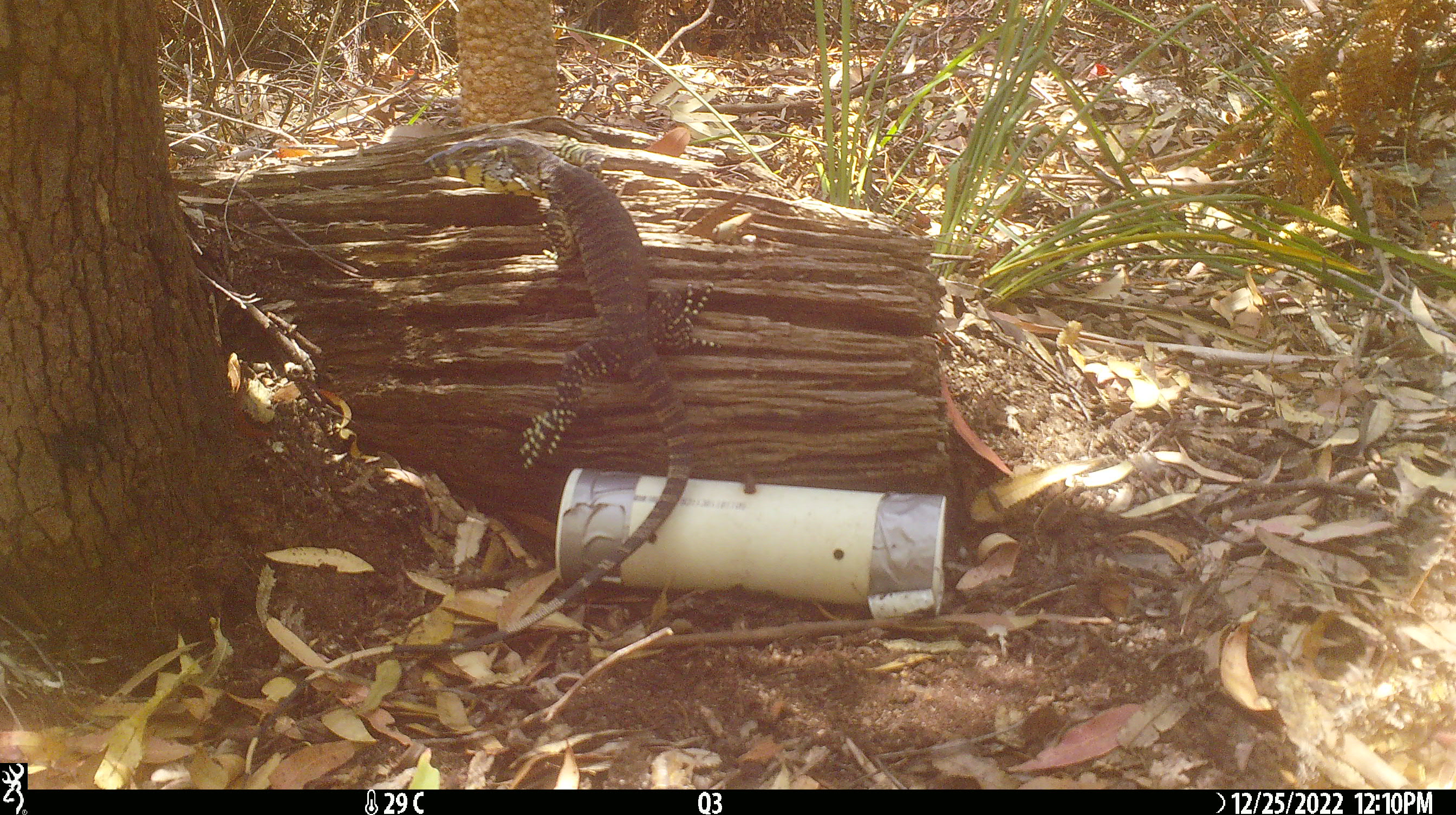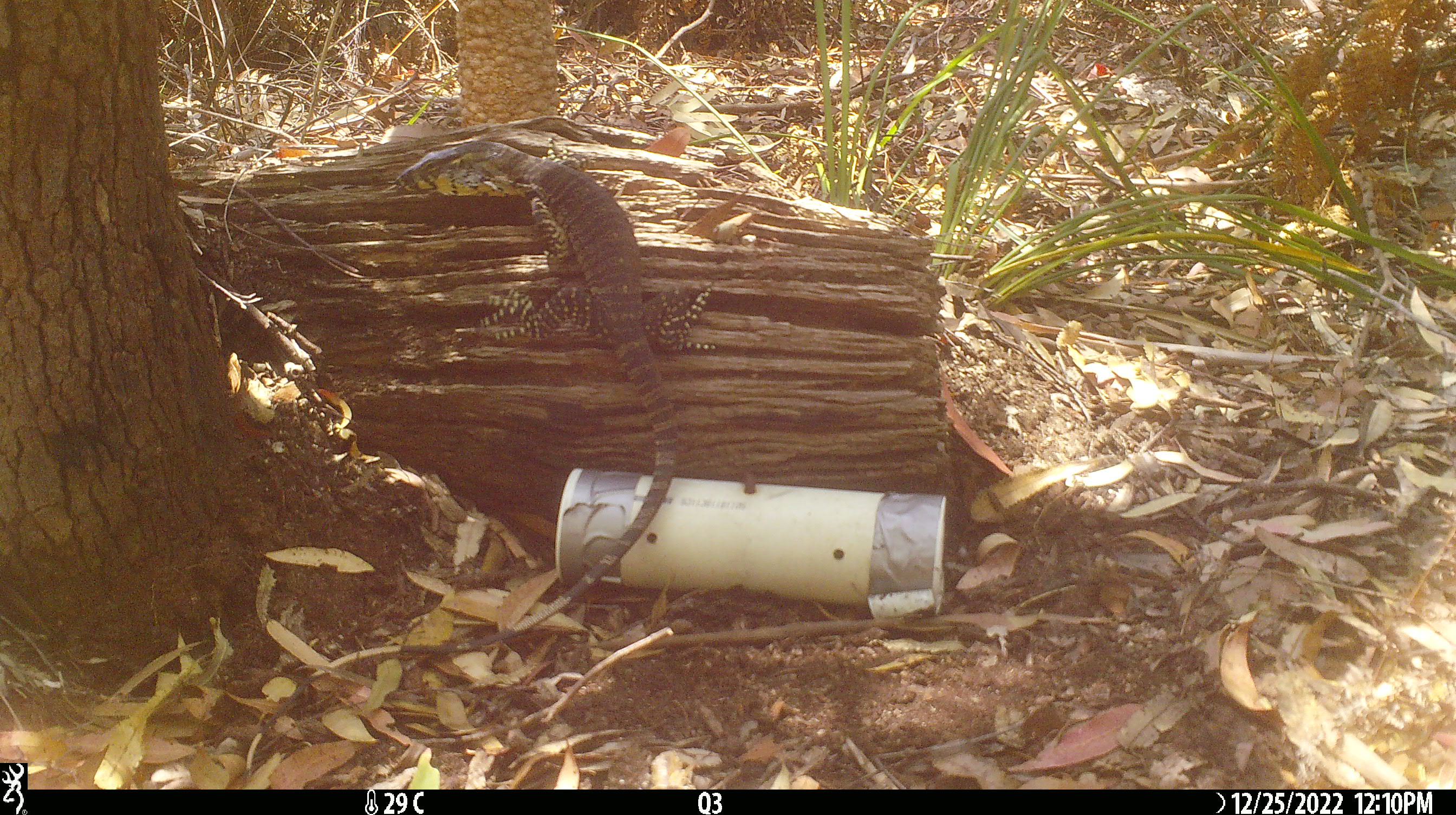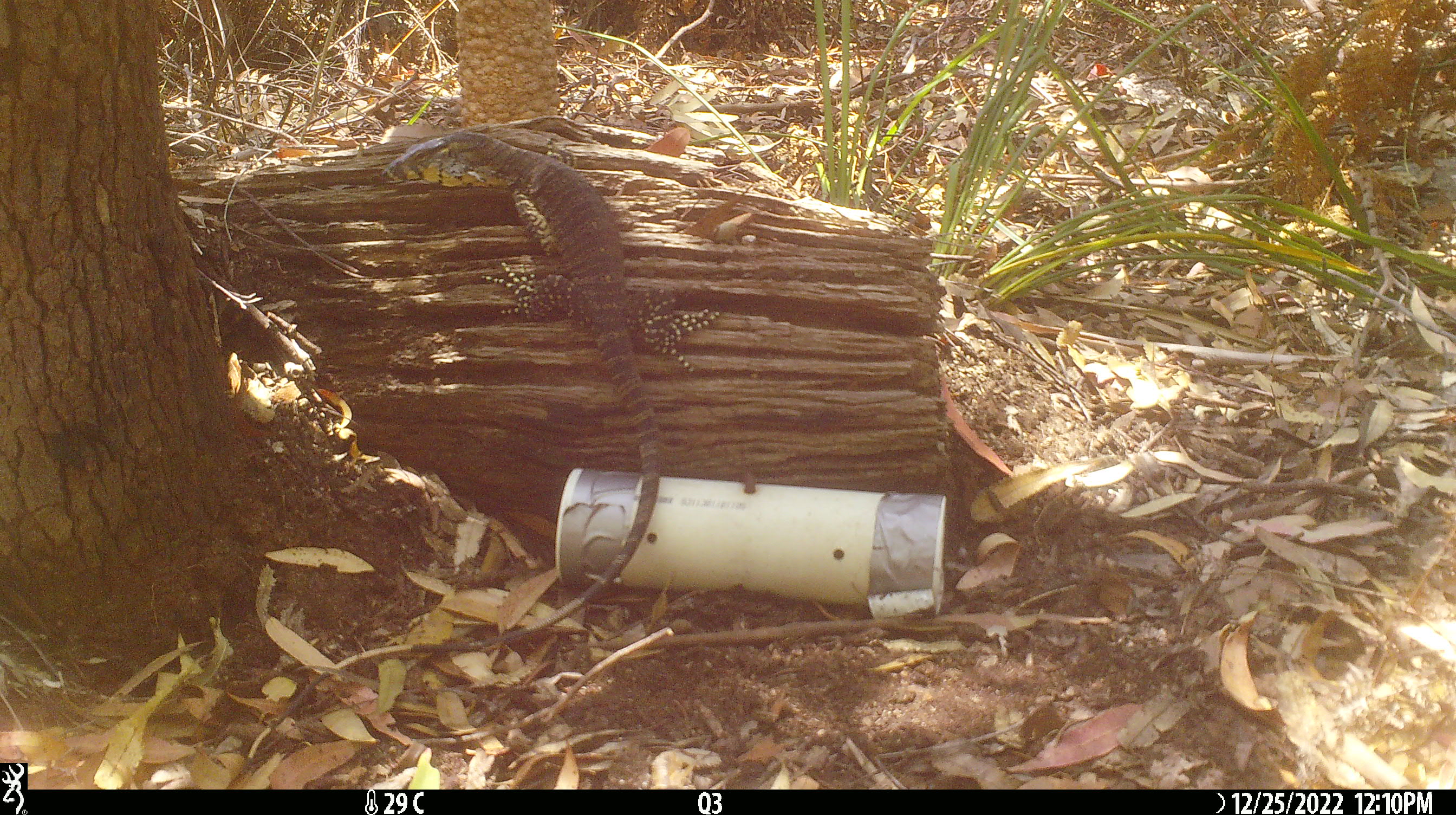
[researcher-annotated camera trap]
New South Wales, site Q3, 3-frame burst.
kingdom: Animalia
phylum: Chordata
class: Reptilia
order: Squamata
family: Varanidae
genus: Varanus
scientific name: Varanus varius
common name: lace monitor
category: goanna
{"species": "goanna (lace monitor) (Varanus varius)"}